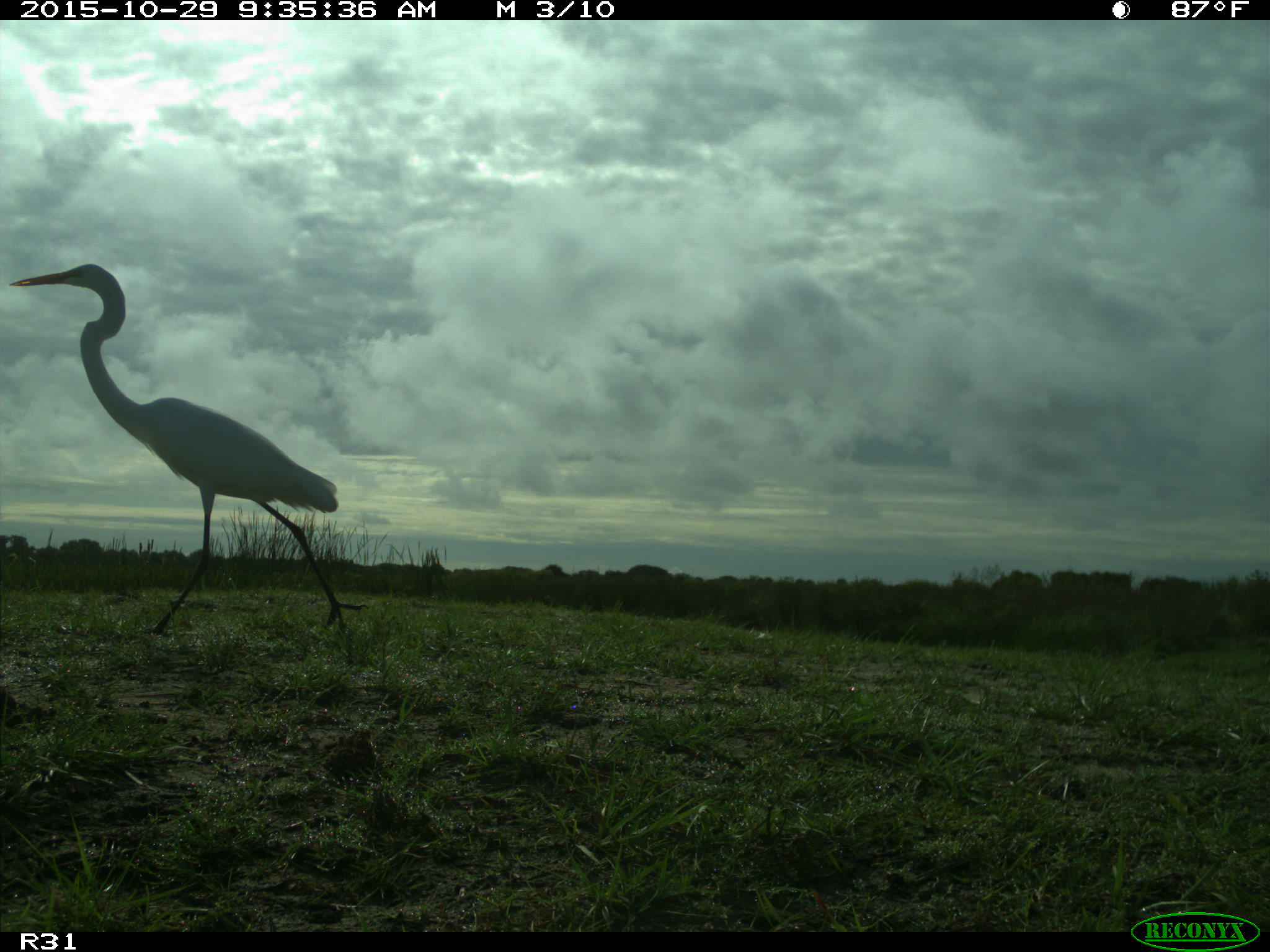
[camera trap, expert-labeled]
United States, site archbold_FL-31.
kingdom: Animalia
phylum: Chordata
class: Aves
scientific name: Aves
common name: birds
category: unidentified bird